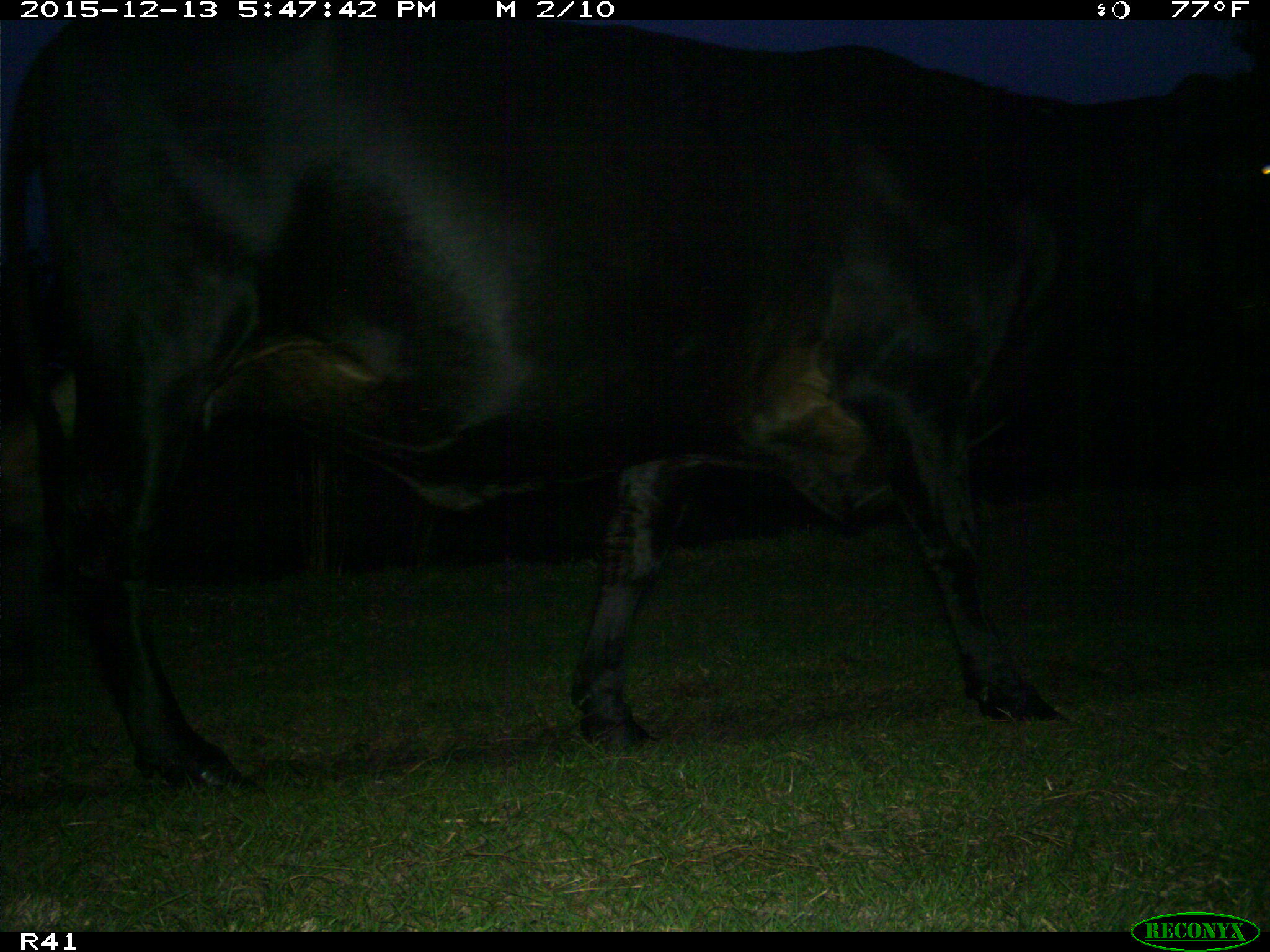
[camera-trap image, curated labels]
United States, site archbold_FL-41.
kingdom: Animalia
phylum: Chordata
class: Mammalia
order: Artiodactyla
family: Bovidae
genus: Bos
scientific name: Bos taurus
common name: domestic cow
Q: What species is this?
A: Bos taurus (domestic cow).